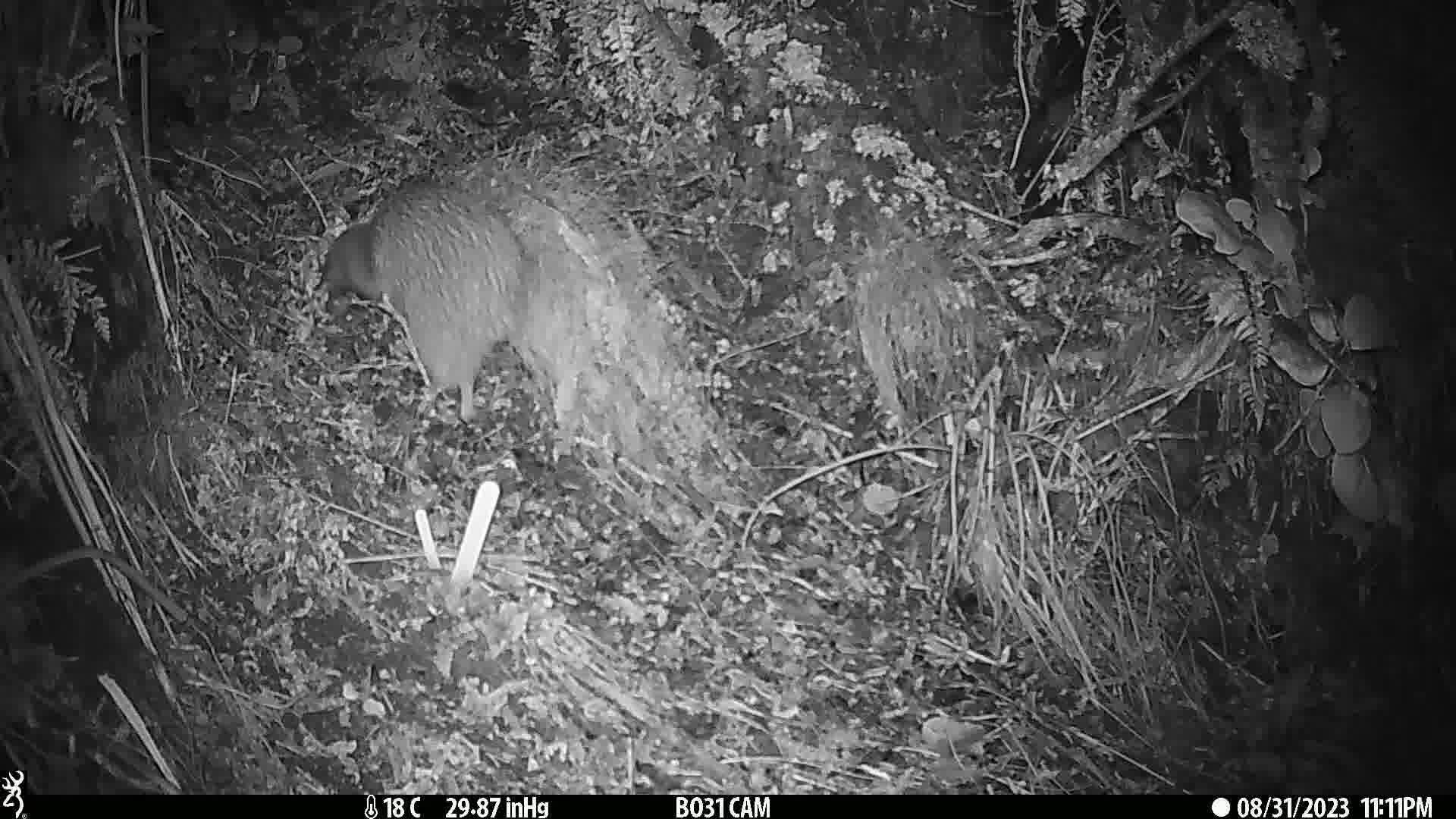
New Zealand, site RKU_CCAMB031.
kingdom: Animalia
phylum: Chordata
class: Aves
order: Apterygiformes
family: Apterygidae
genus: Apteryx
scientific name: Apteryx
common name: kiwi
Kiwi (Apteryx).